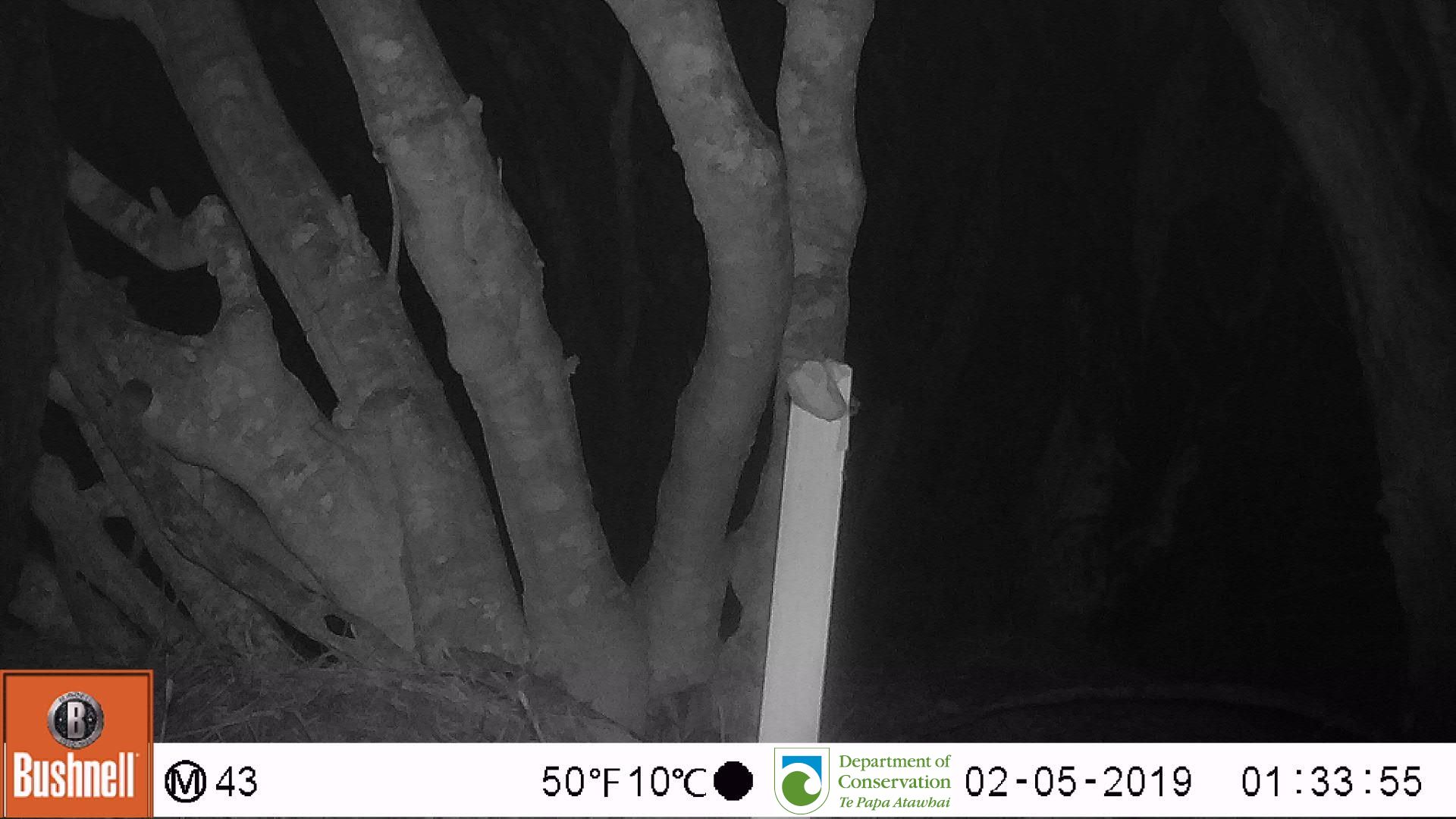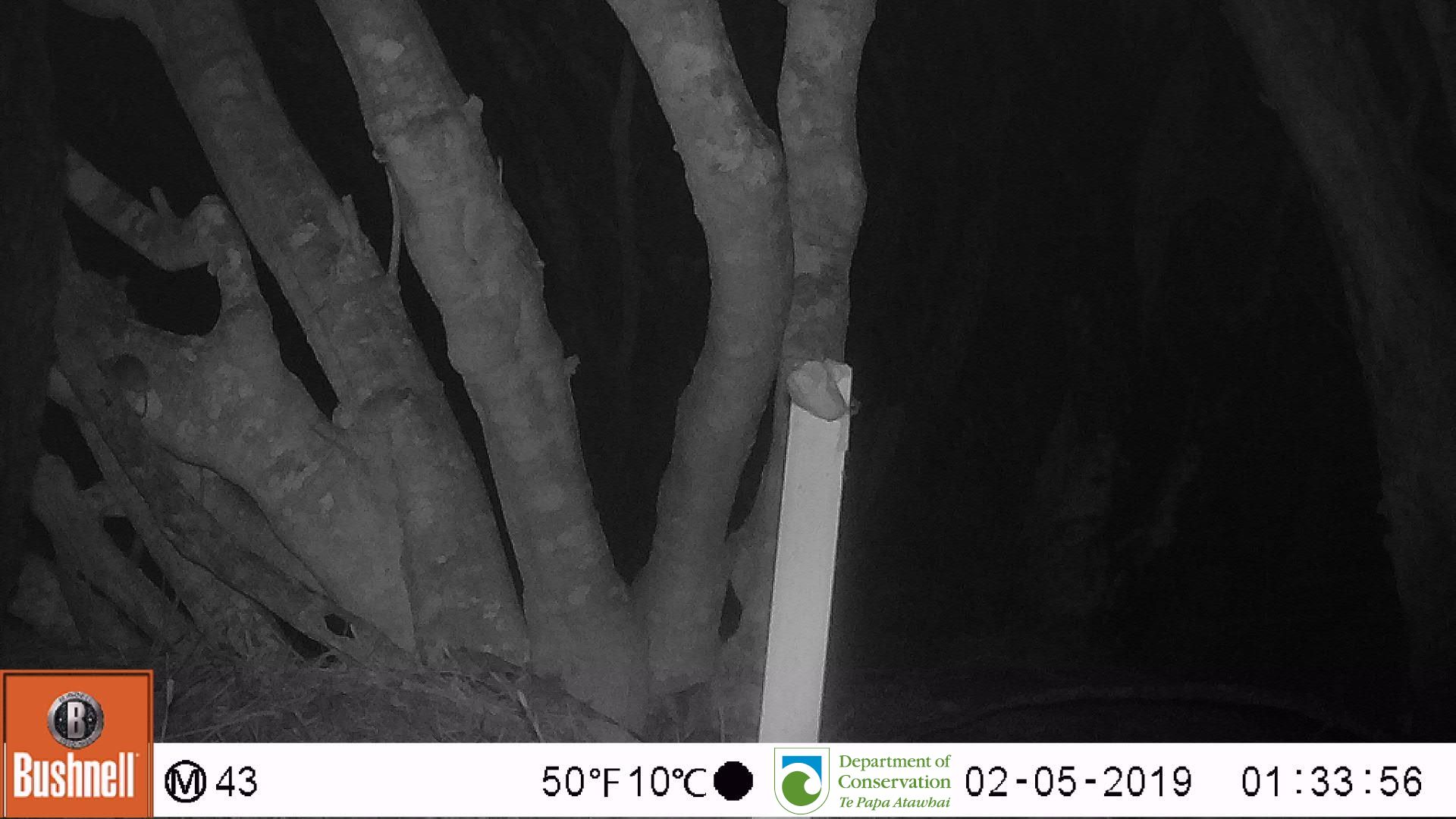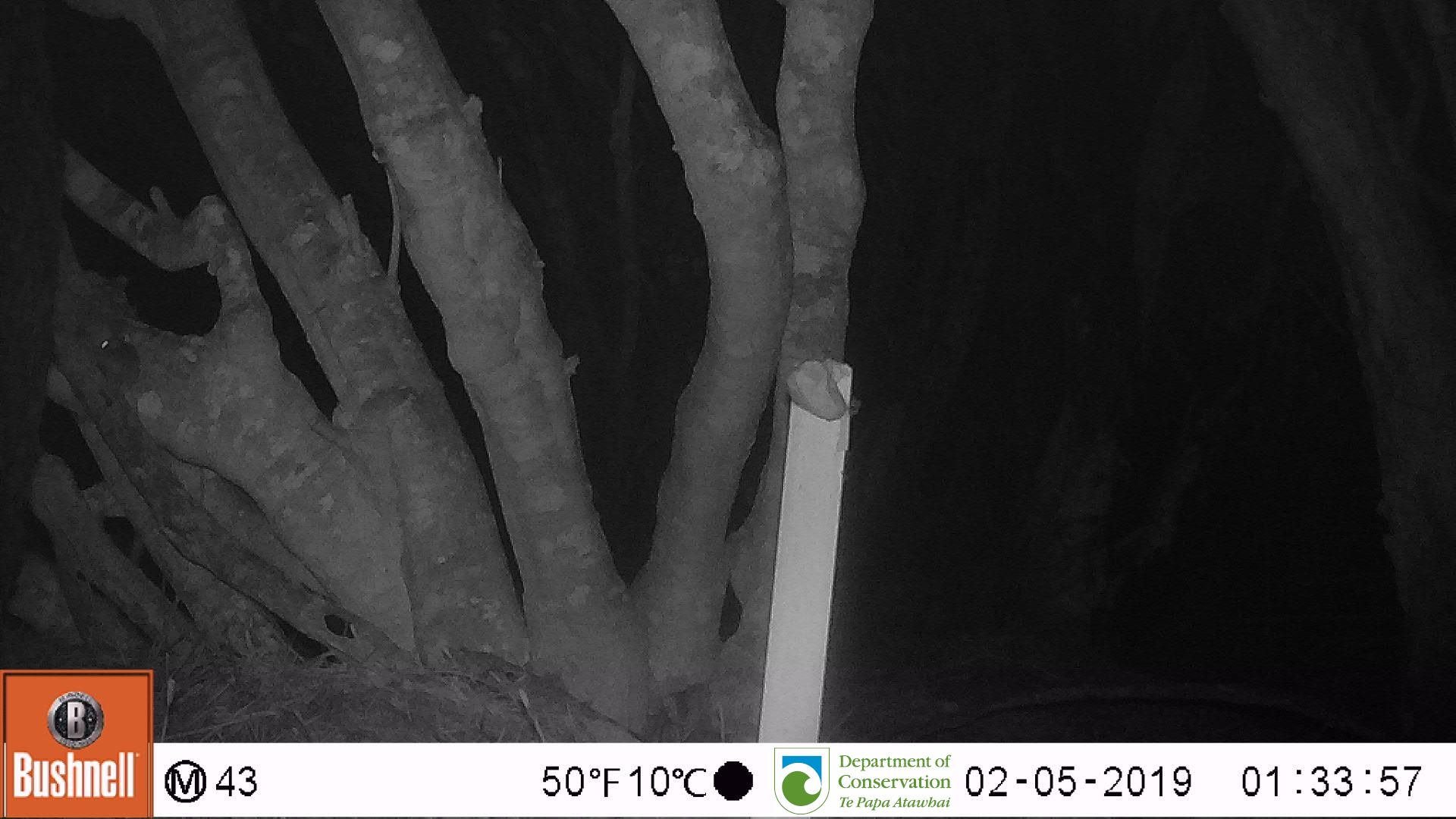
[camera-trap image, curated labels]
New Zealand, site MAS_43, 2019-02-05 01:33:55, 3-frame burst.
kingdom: Animalia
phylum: Chordata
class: Mammalia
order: Rodentia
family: Muridae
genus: Mus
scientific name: Mus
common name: mouse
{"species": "mouse (Mus)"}